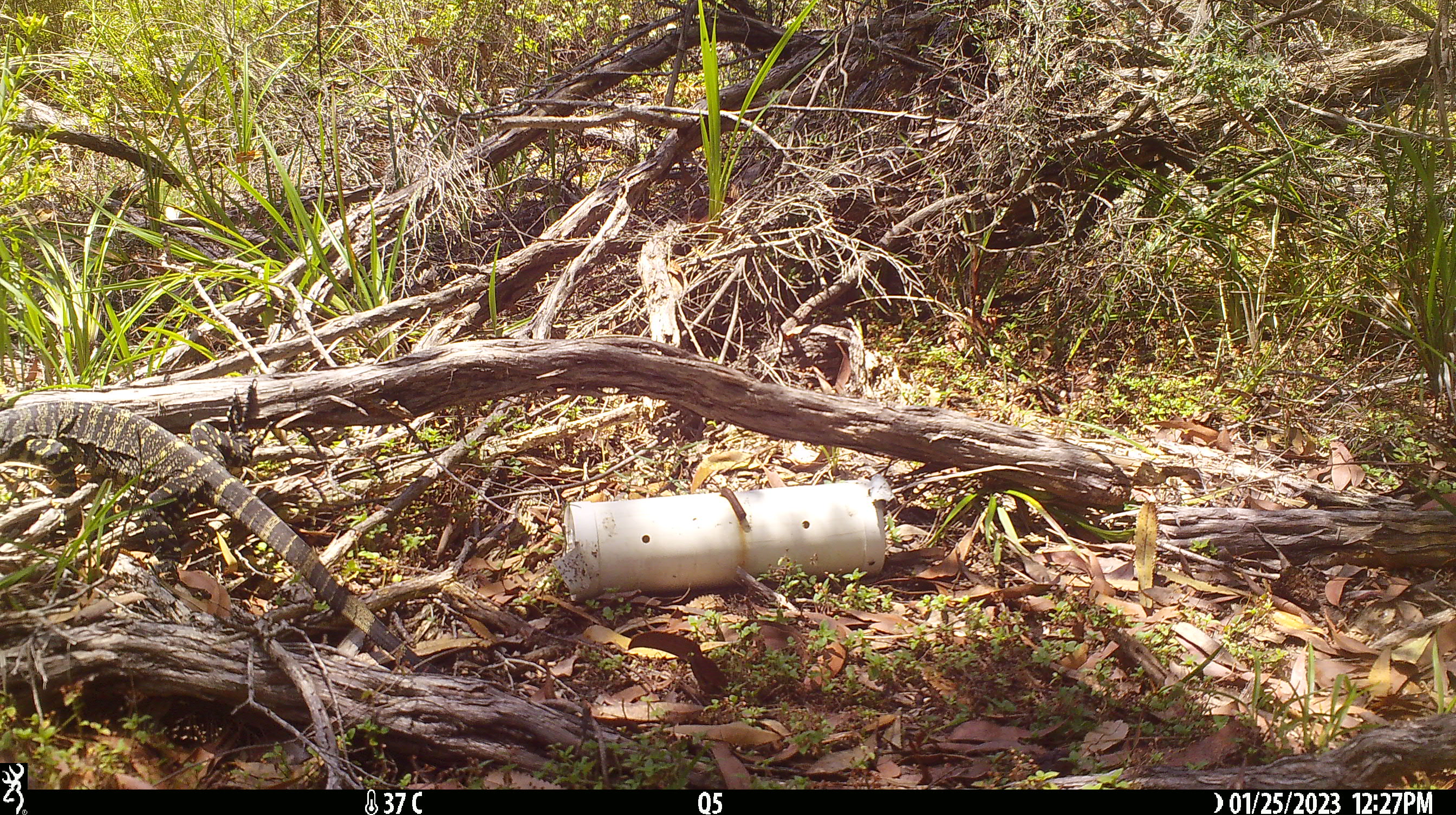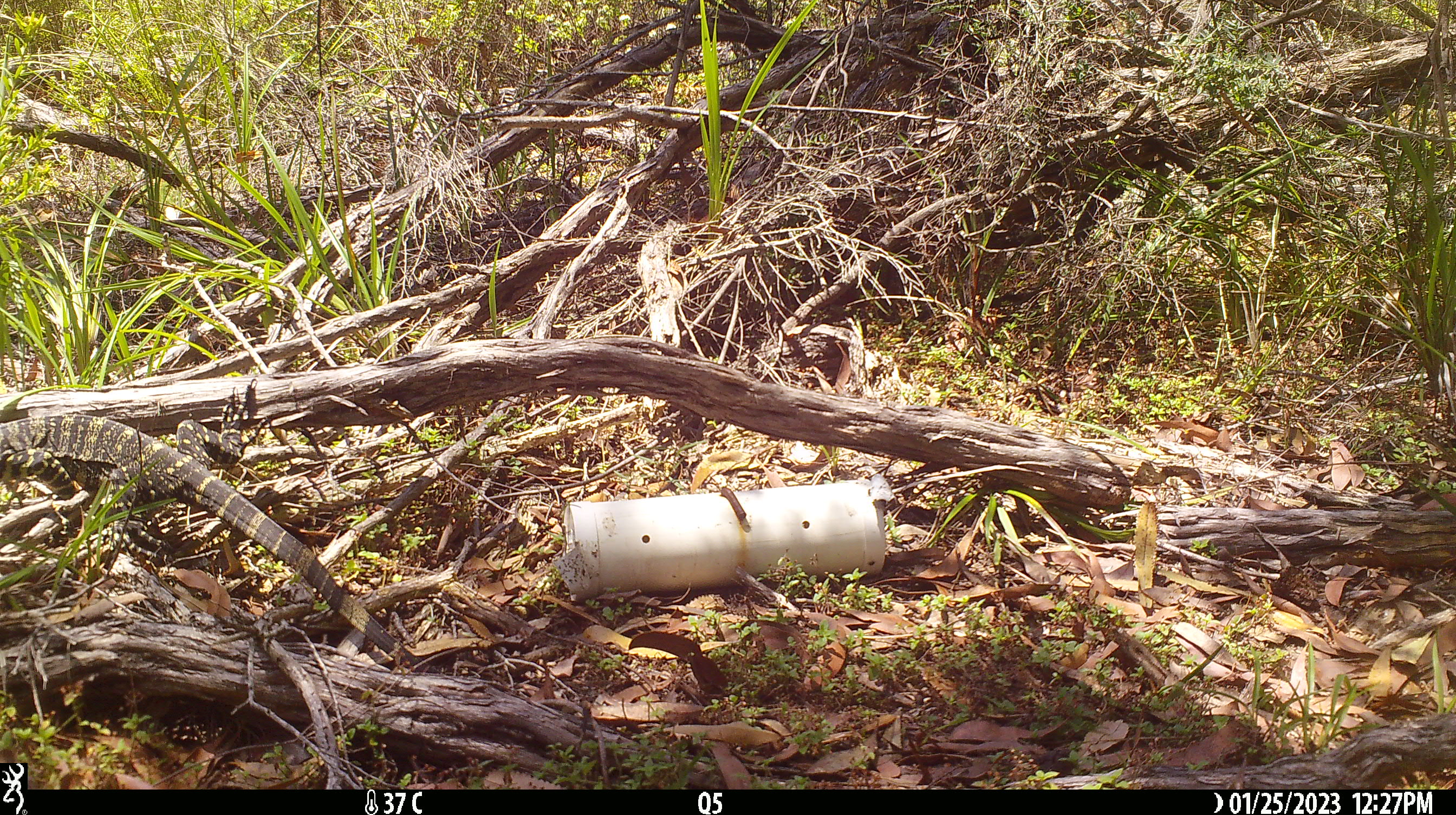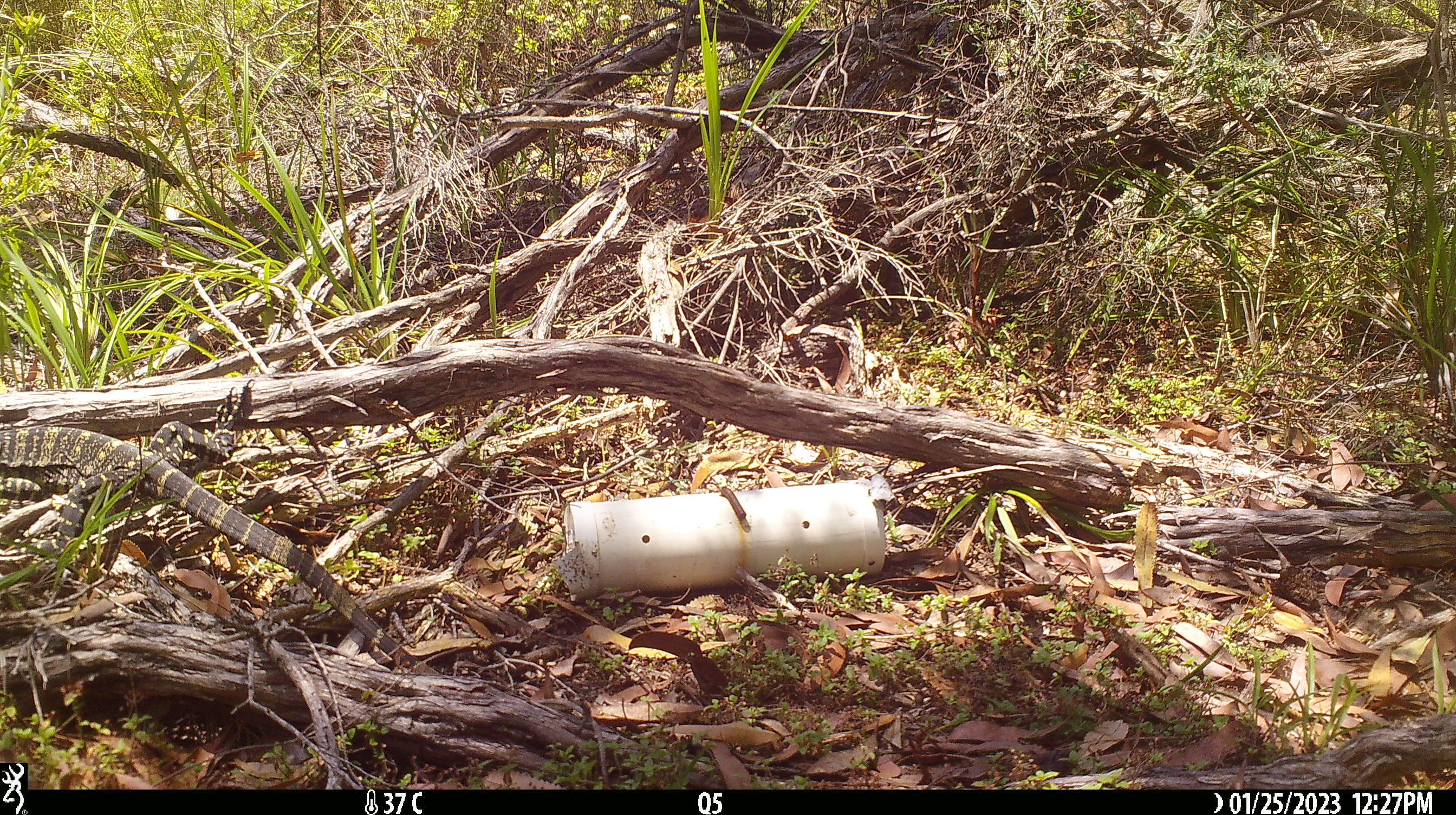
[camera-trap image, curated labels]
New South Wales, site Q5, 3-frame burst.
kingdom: Animalia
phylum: Chordata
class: Reptilia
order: Squamata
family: Varanidae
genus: Varanus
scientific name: Varanus varius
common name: lace monitor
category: goanna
Goanna (lace monitor) (Varanus varius).